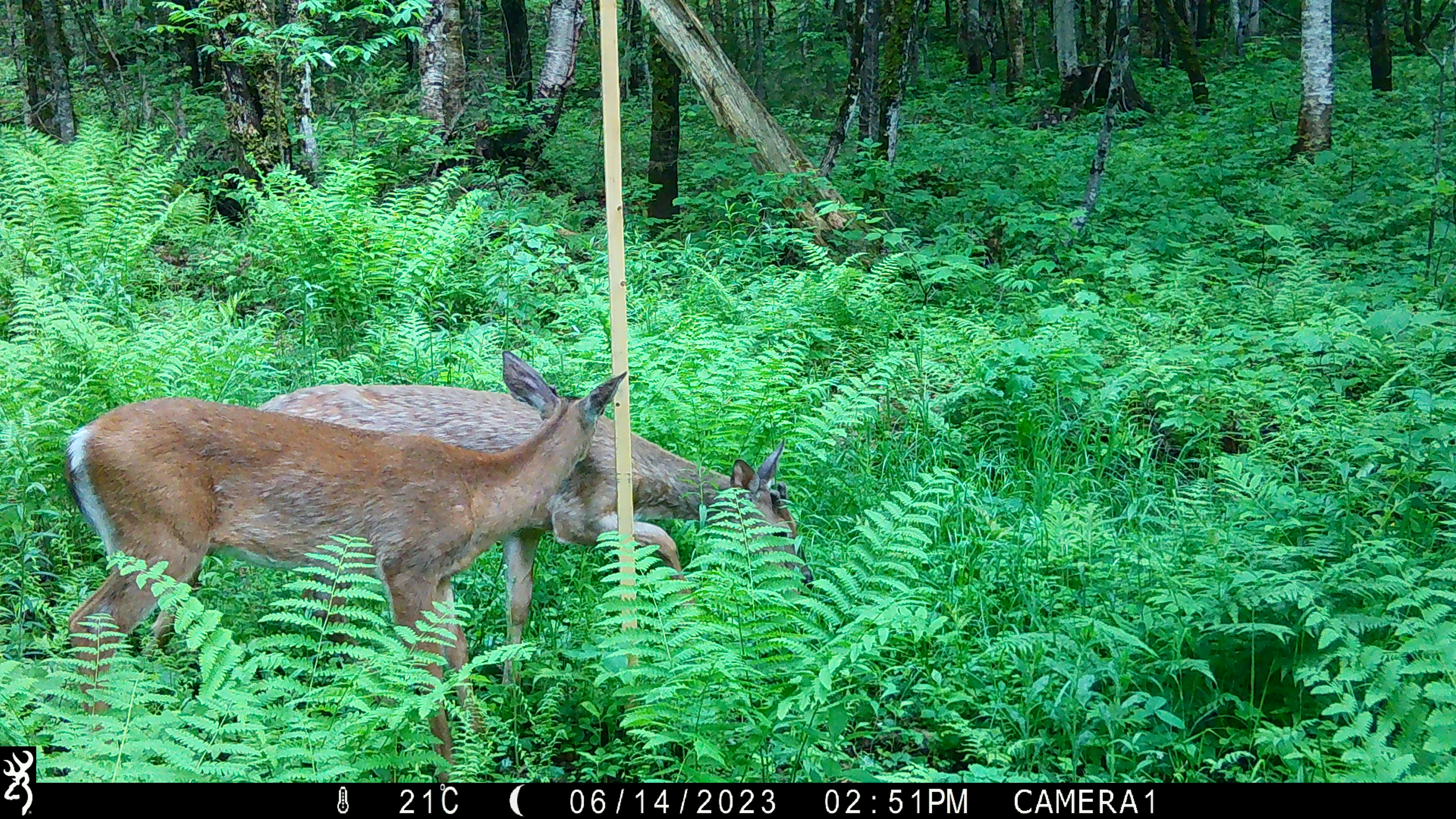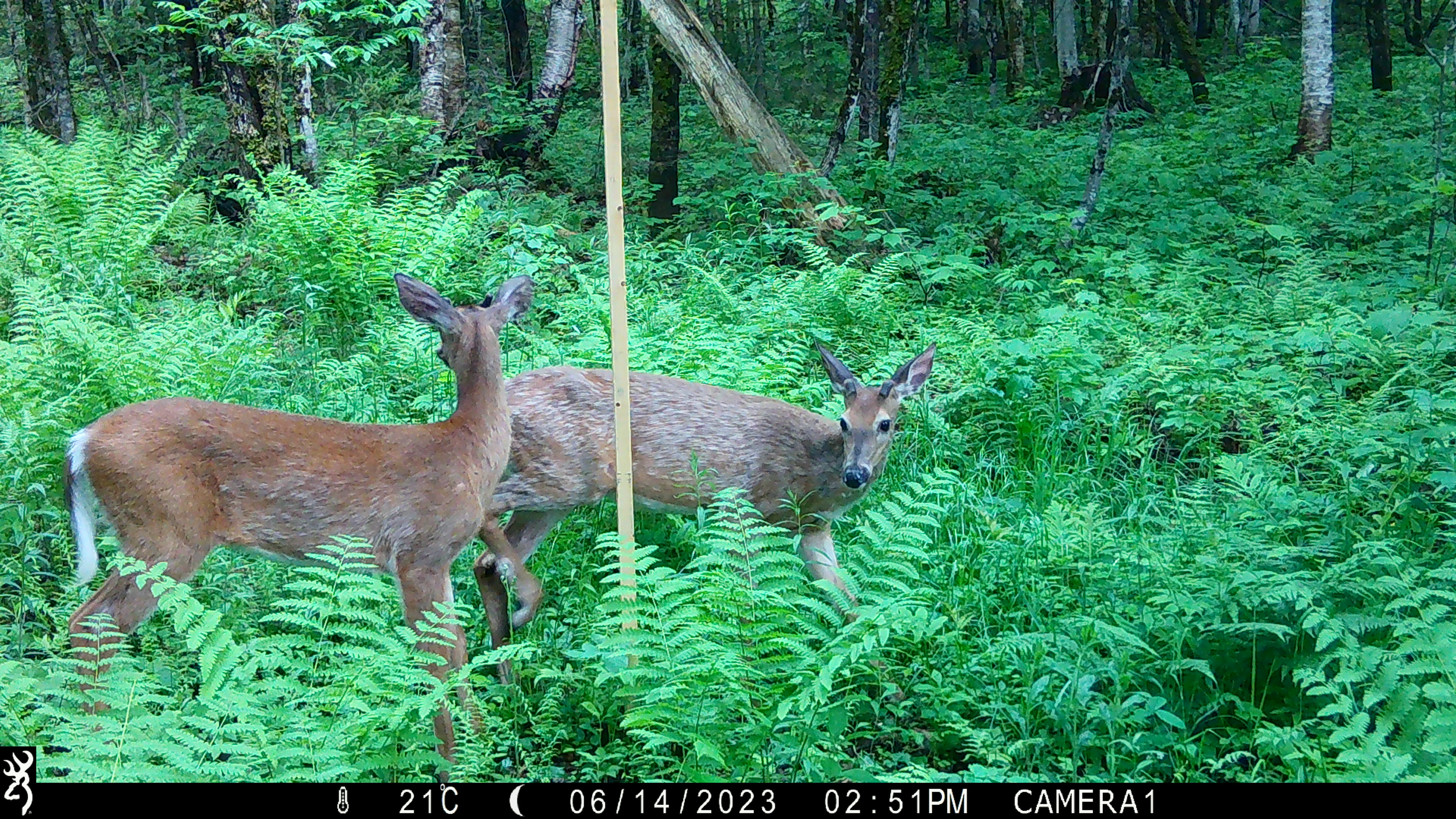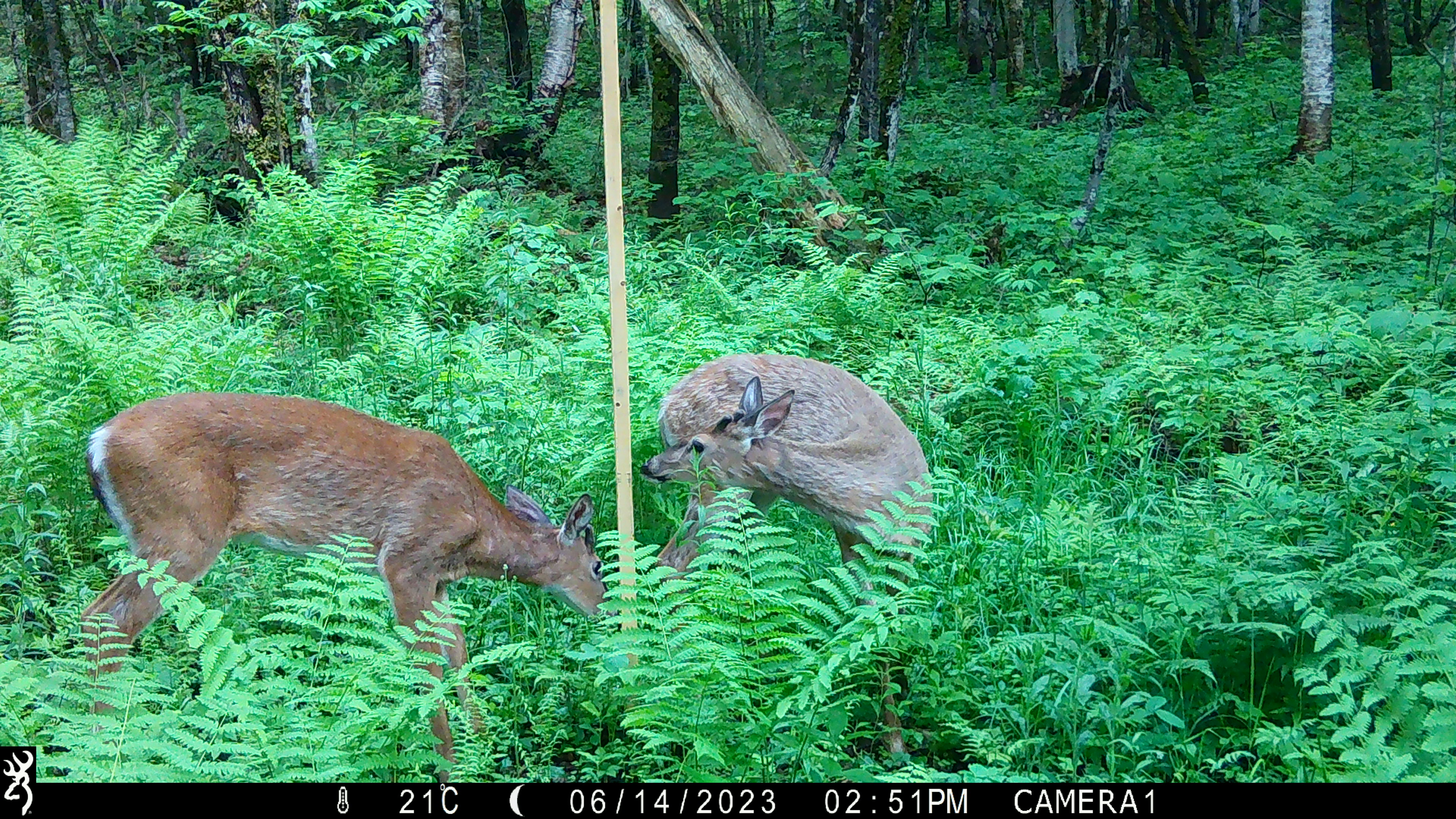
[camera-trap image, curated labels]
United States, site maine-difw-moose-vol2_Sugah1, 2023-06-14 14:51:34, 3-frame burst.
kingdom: Animalia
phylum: Chordata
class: Mammalia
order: Artiodactyla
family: Cervidae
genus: Odocoileus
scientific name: Odocoileus virginianus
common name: white-tailed deer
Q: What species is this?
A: White-tailed deer (Odocoileus virginianus).